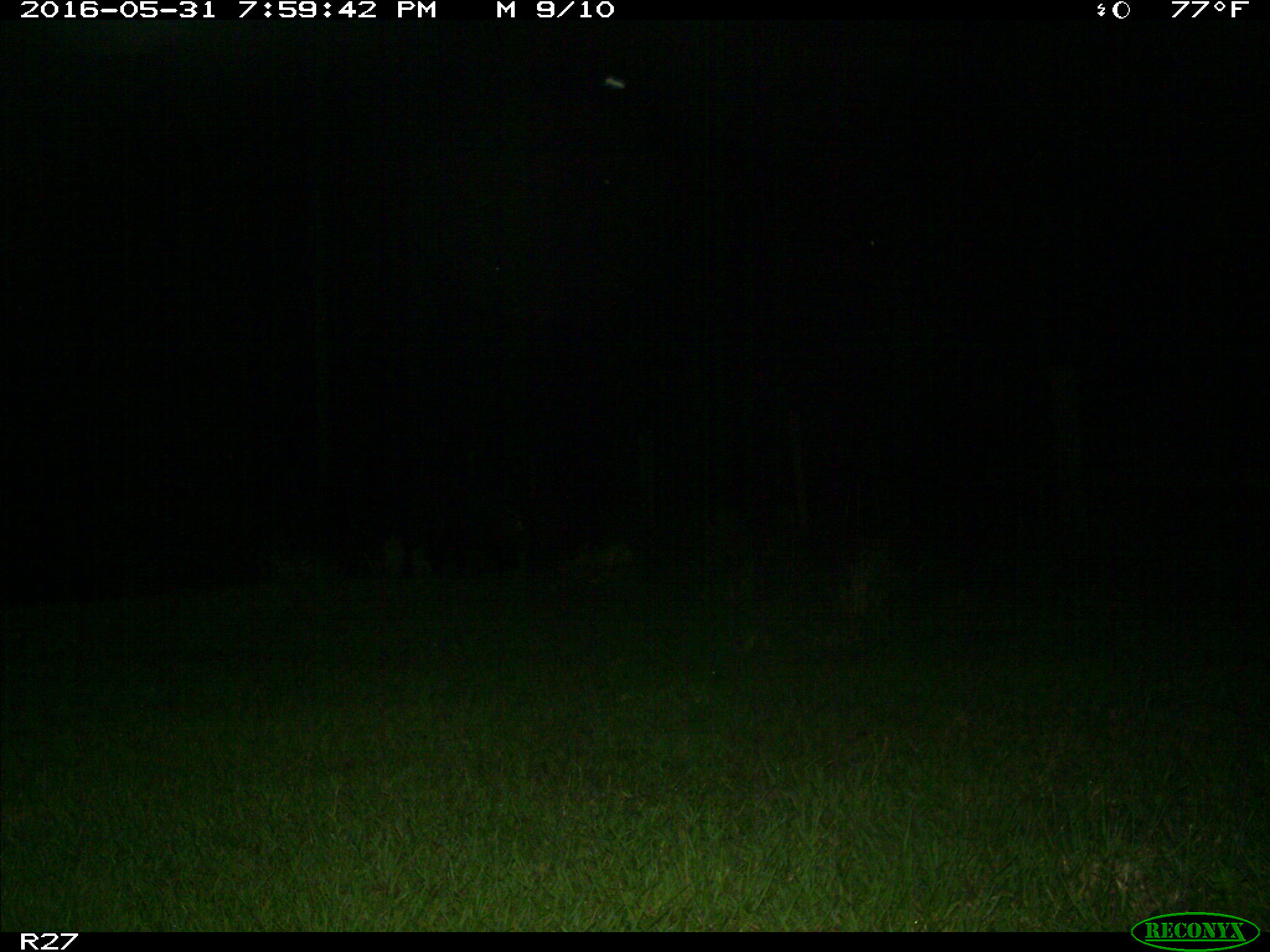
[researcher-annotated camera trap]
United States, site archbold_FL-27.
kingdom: Animalia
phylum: Chordata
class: Mammalia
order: Artiodactyla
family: Suidae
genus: Sus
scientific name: Sus scrofa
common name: wild boar